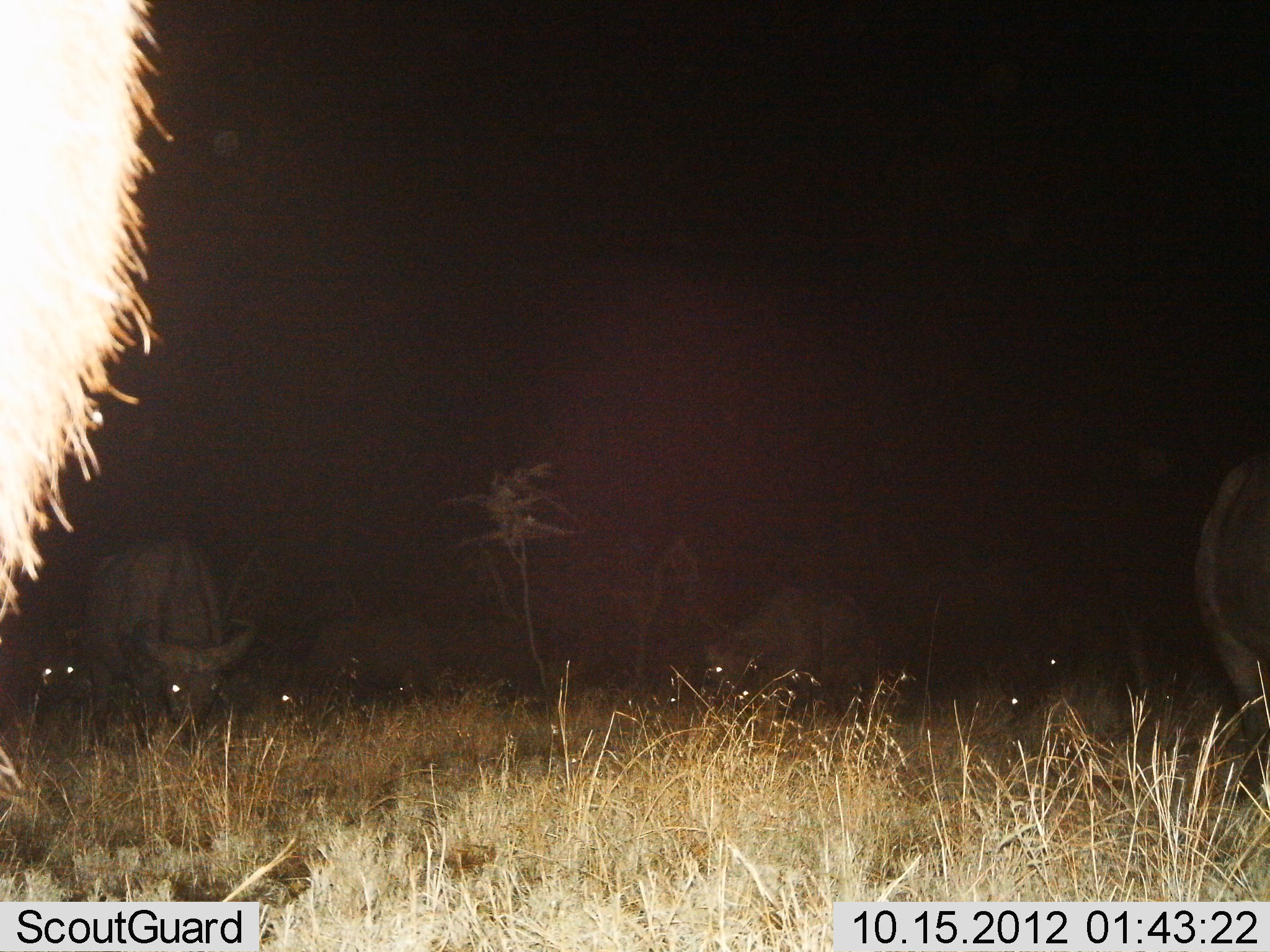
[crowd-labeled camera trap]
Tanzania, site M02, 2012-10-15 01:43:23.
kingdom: Animalia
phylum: Chordata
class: Mammalia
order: Artiodactyla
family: Bovidae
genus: Syncerus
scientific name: Syncerus caffer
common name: cape buffalo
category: buffalo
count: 7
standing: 20%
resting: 0%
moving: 20%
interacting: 0%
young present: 10%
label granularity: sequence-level